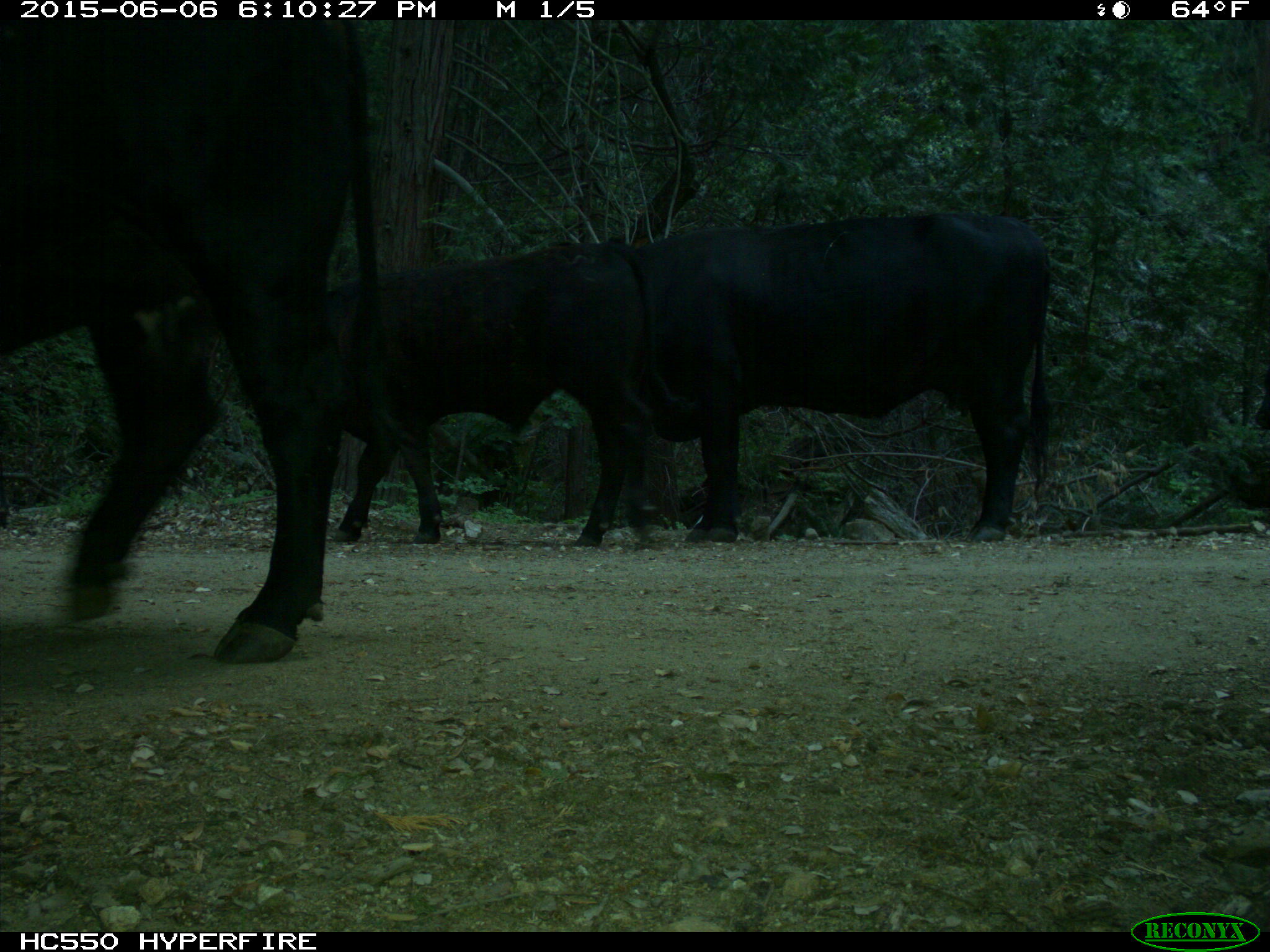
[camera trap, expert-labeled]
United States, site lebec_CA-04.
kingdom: Animalia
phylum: Chordata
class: Mammalia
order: Artiodactyla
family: Bovidae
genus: Bos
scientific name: Bos taurus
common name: domestic cow